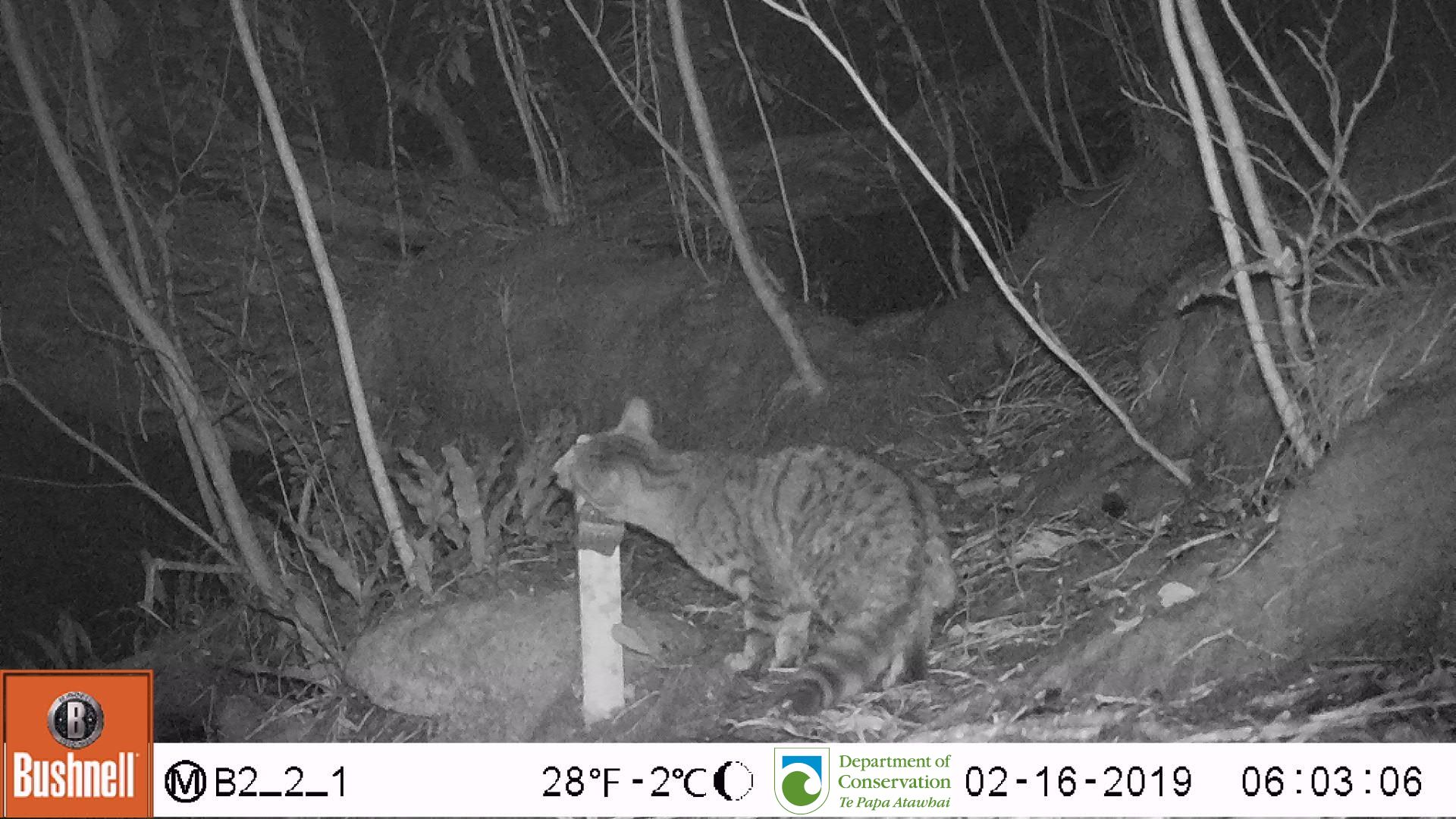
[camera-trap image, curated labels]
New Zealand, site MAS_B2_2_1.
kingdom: Animalia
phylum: Chordata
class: Mammalia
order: Carnivora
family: Felidae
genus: Felis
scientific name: Felis catus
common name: domestic cat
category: cat